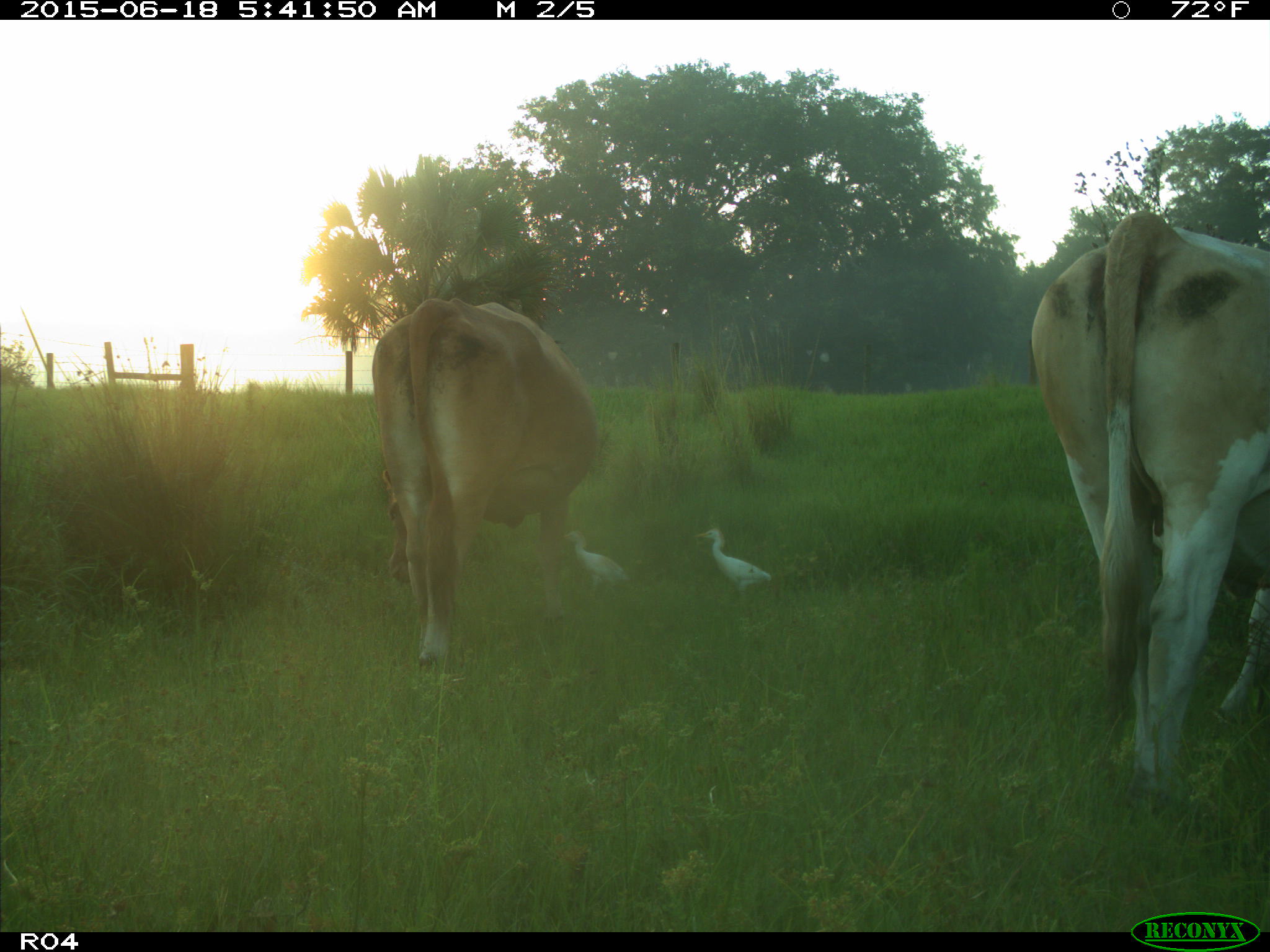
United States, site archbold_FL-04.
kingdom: Animalia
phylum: Chordata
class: Mammalia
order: Artiodactyla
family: Bovidae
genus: Bos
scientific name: Bos taurus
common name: domestic cow